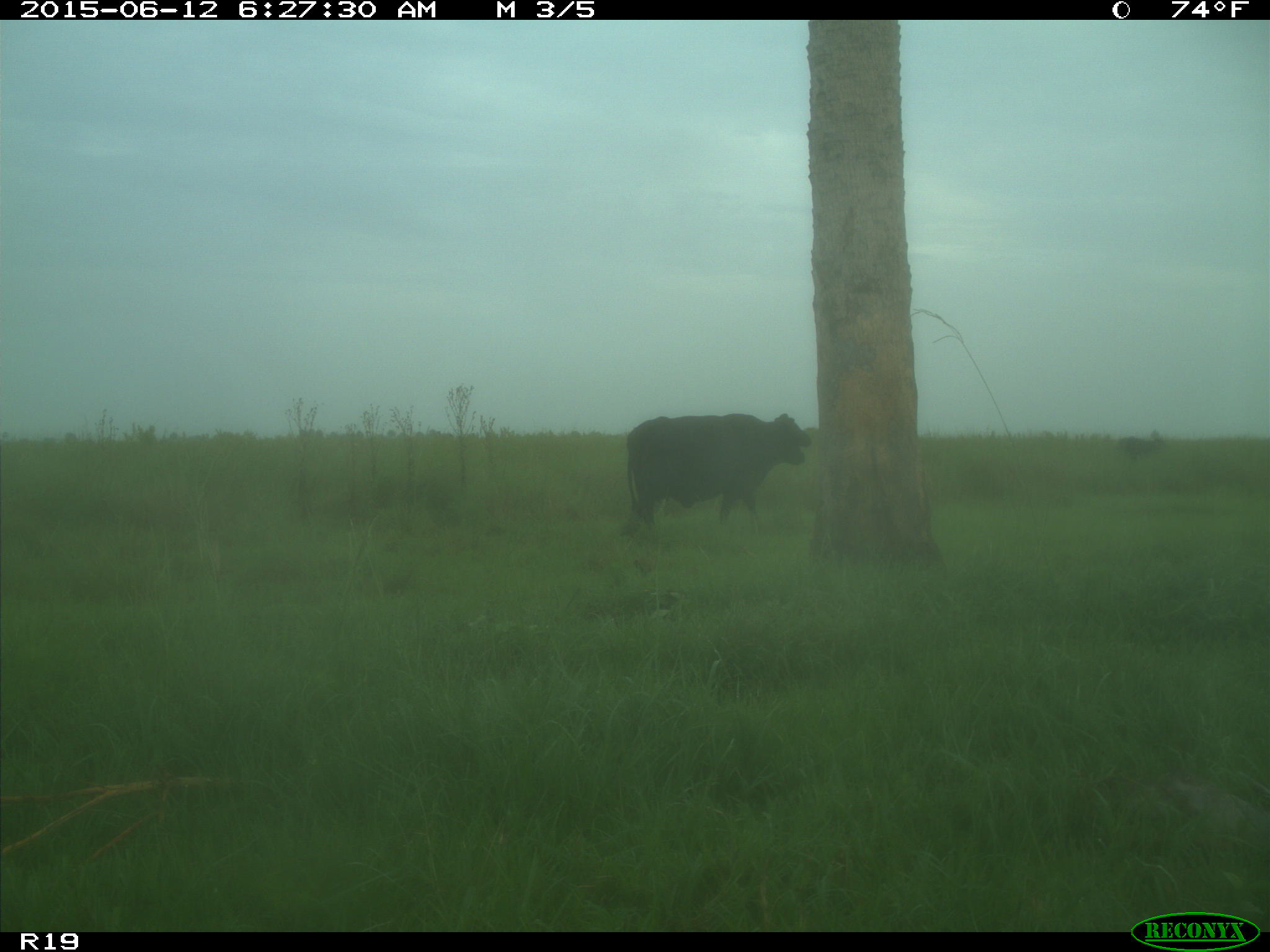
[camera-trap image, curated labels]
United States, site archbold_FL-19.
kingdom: Animalia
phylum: Chordata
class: Mammalia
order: Artiodactyla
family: Bovidae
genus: Bos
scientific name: Bos taurus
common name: domestic cow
Bos taurus (domestic cow).